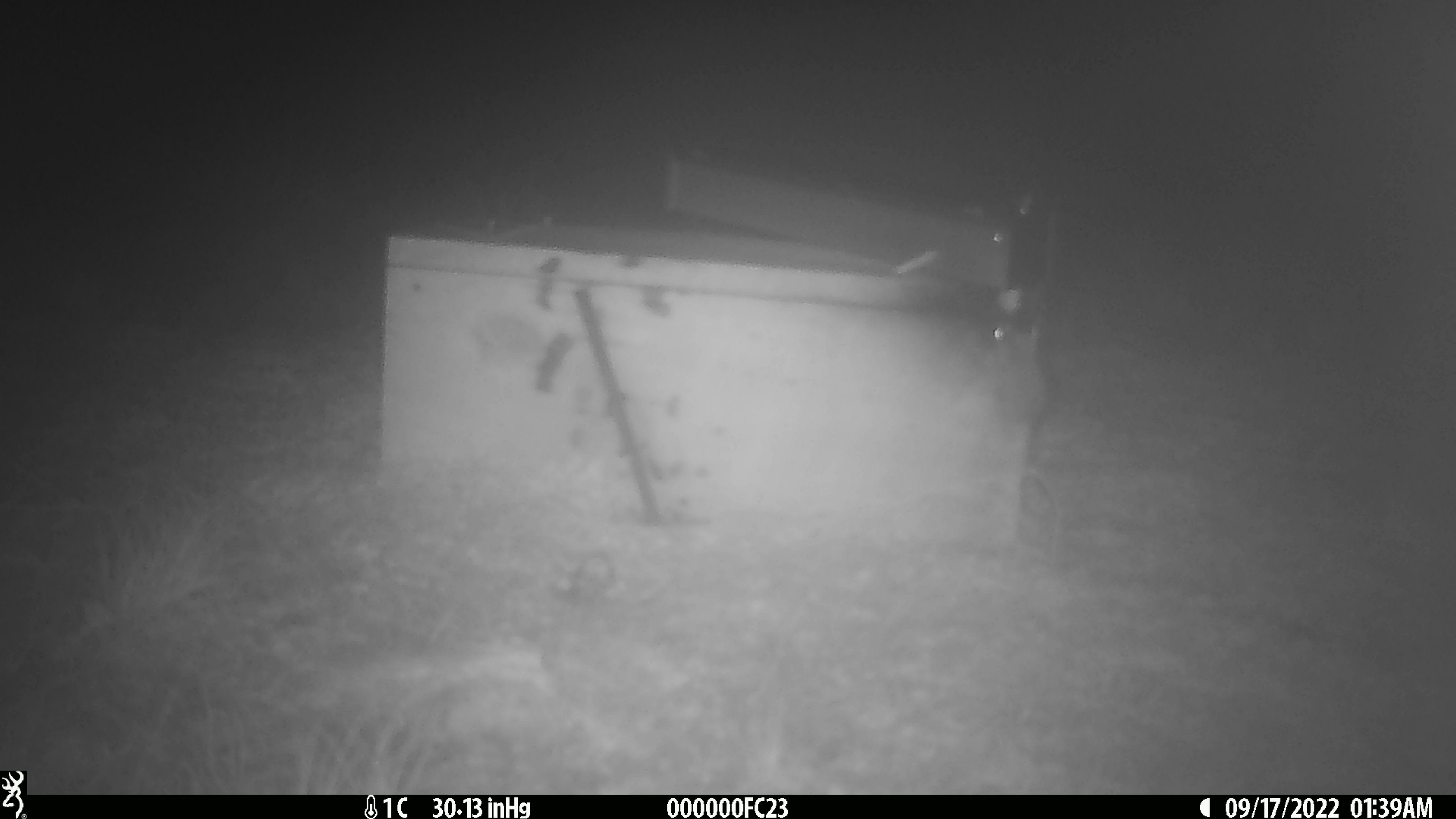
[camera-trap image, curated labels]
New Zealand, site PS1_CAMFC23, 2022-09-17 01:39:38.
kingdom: Animalia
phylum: Chordata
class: Mammalia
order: Rodentia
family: Muridae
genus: Mus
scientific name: Mus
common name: mouse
Mouse (Mus).